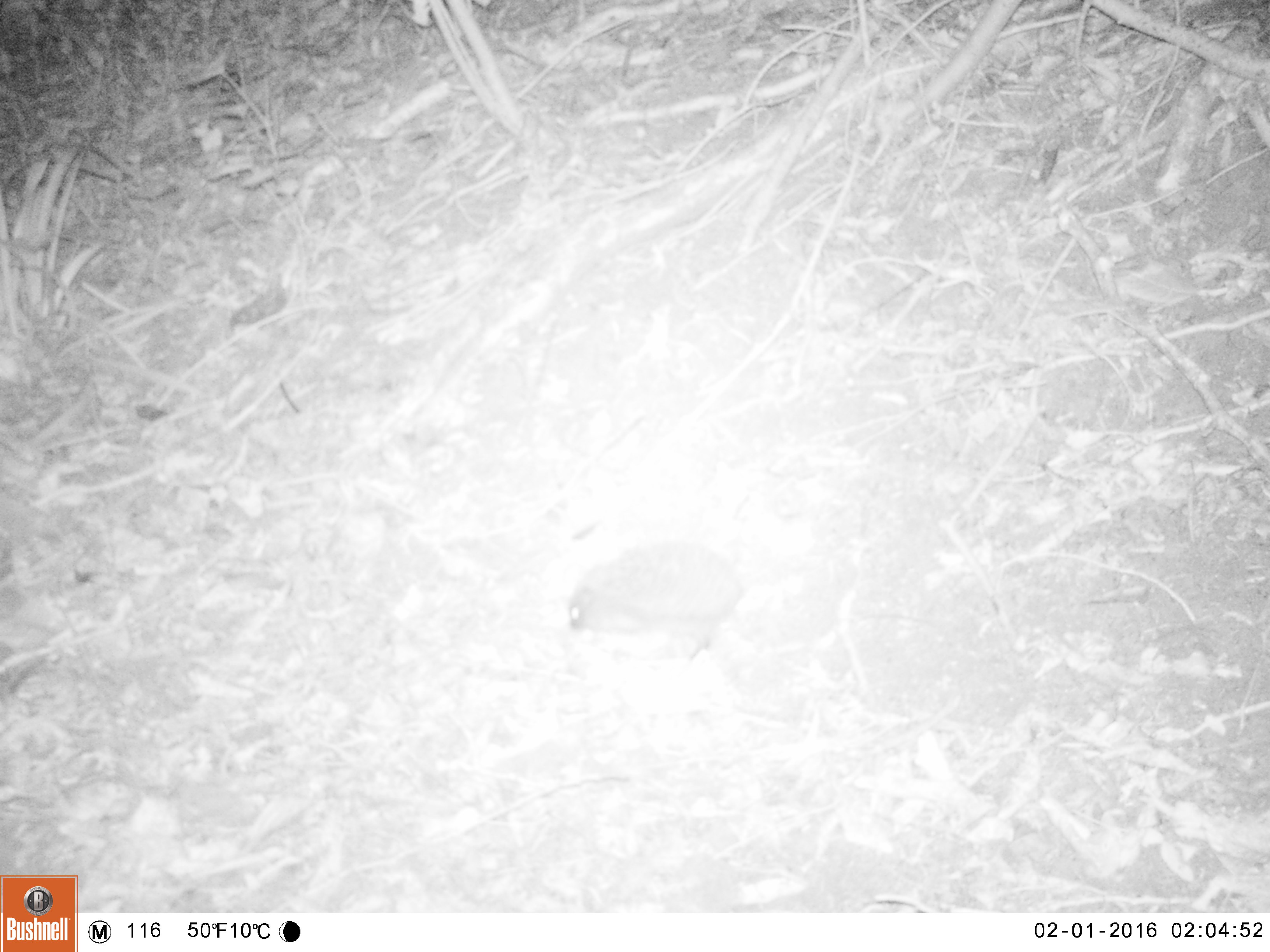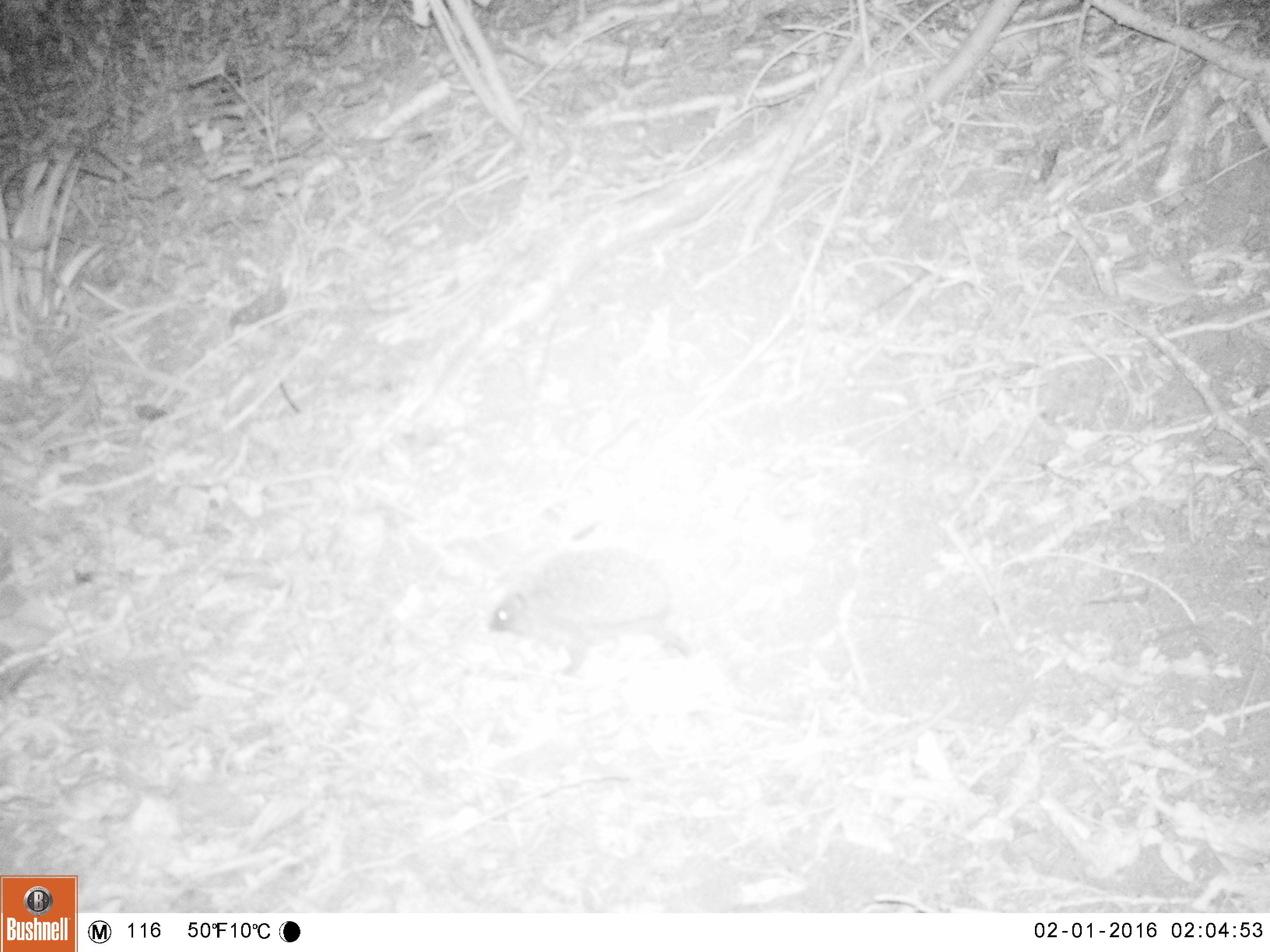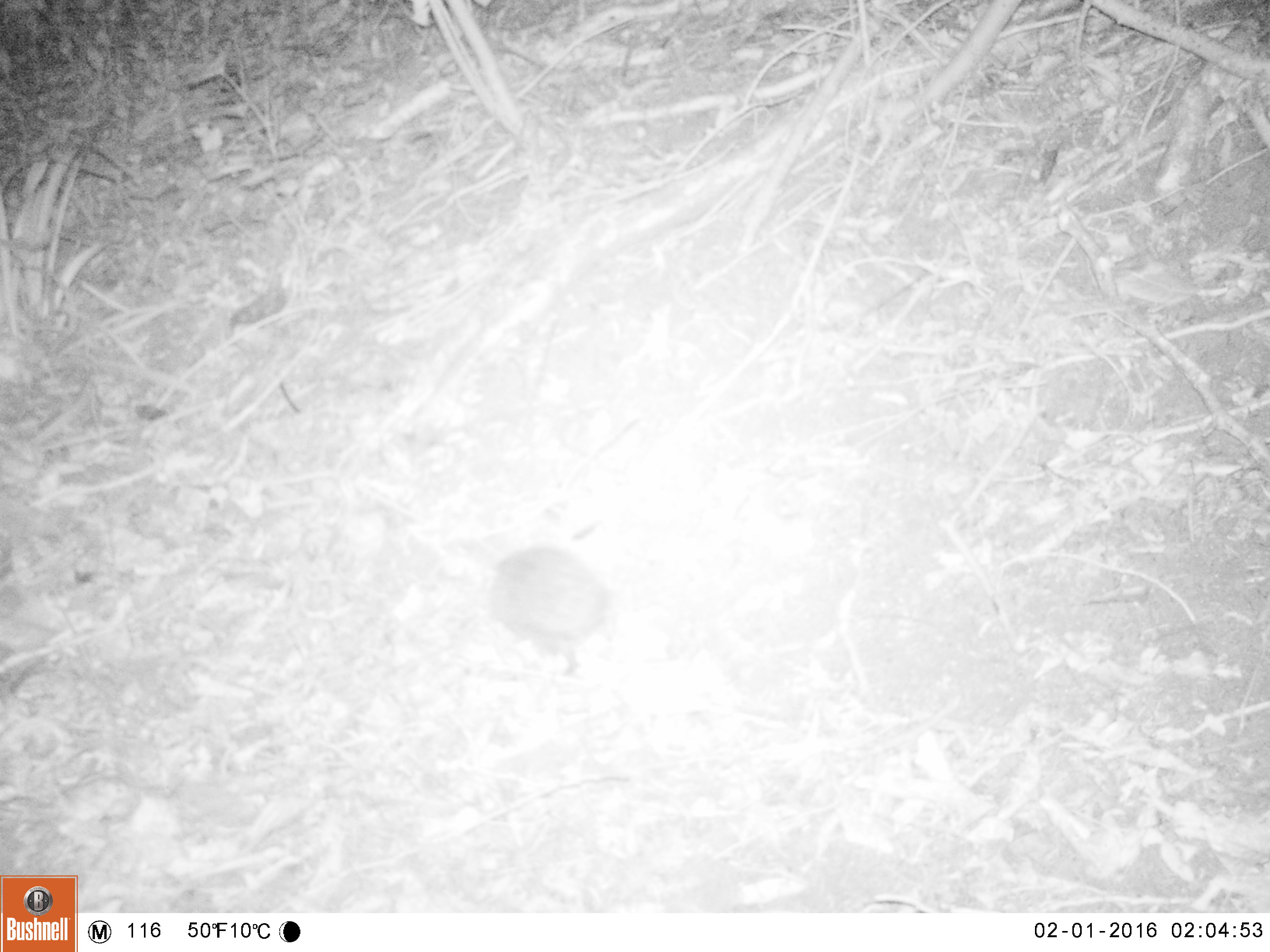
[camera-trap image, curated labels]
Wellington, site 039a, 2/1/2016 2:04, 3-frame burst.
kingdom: Animalia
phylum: Chordata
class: Mammalia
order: Eulipotyphla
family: Erinaceidae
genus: Erinaceus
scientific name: Erinaceus europaeus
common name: hedgehog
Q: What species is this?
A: Hedgehog (Erinaceus europaeus).